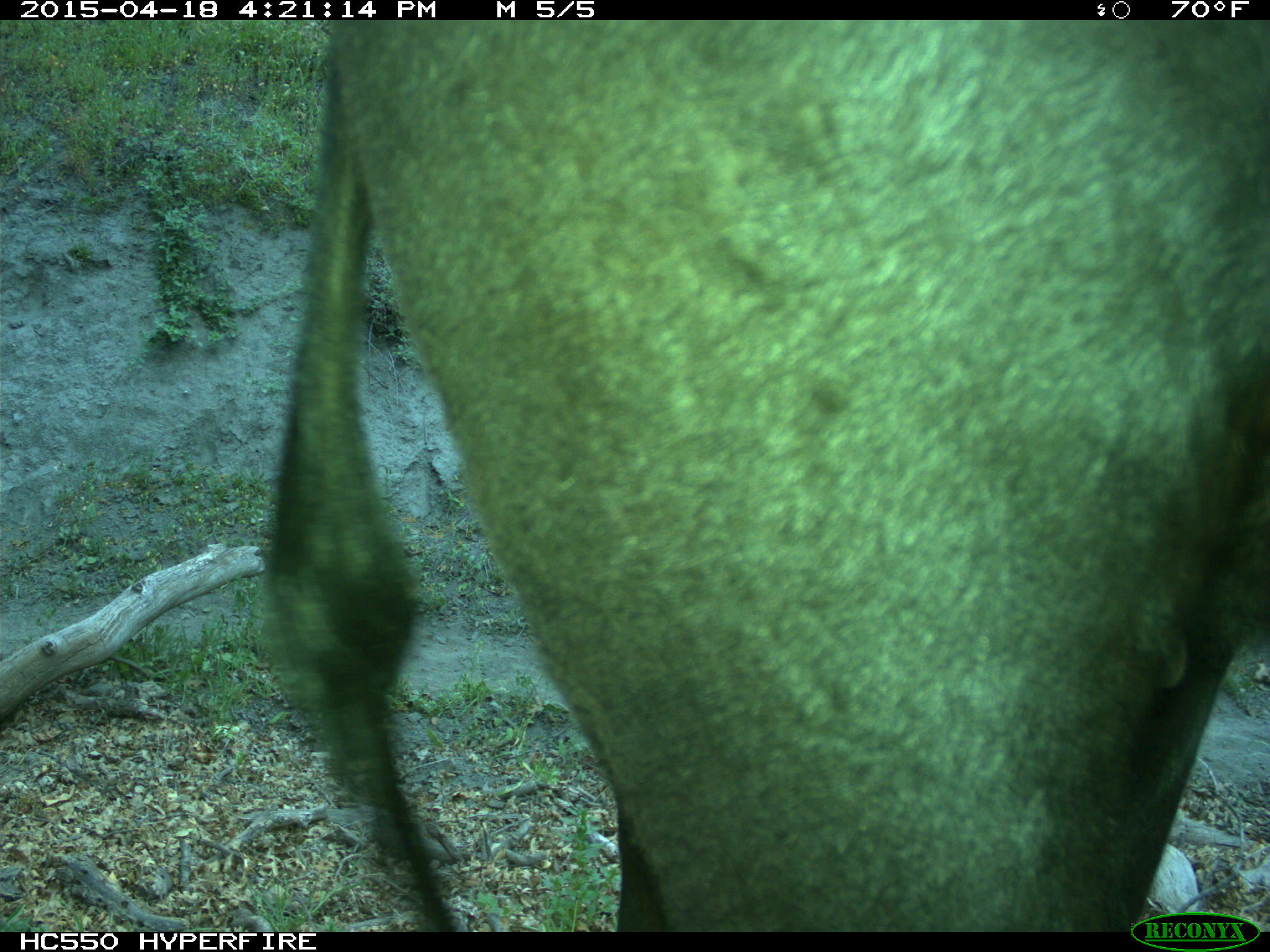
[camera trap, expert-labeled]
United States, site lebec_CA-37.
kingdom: Animalia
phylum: Chordata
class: Mammalia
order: Artiodactyla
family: Bovidae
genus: Bos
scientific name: Bos taurus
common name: domestic cow